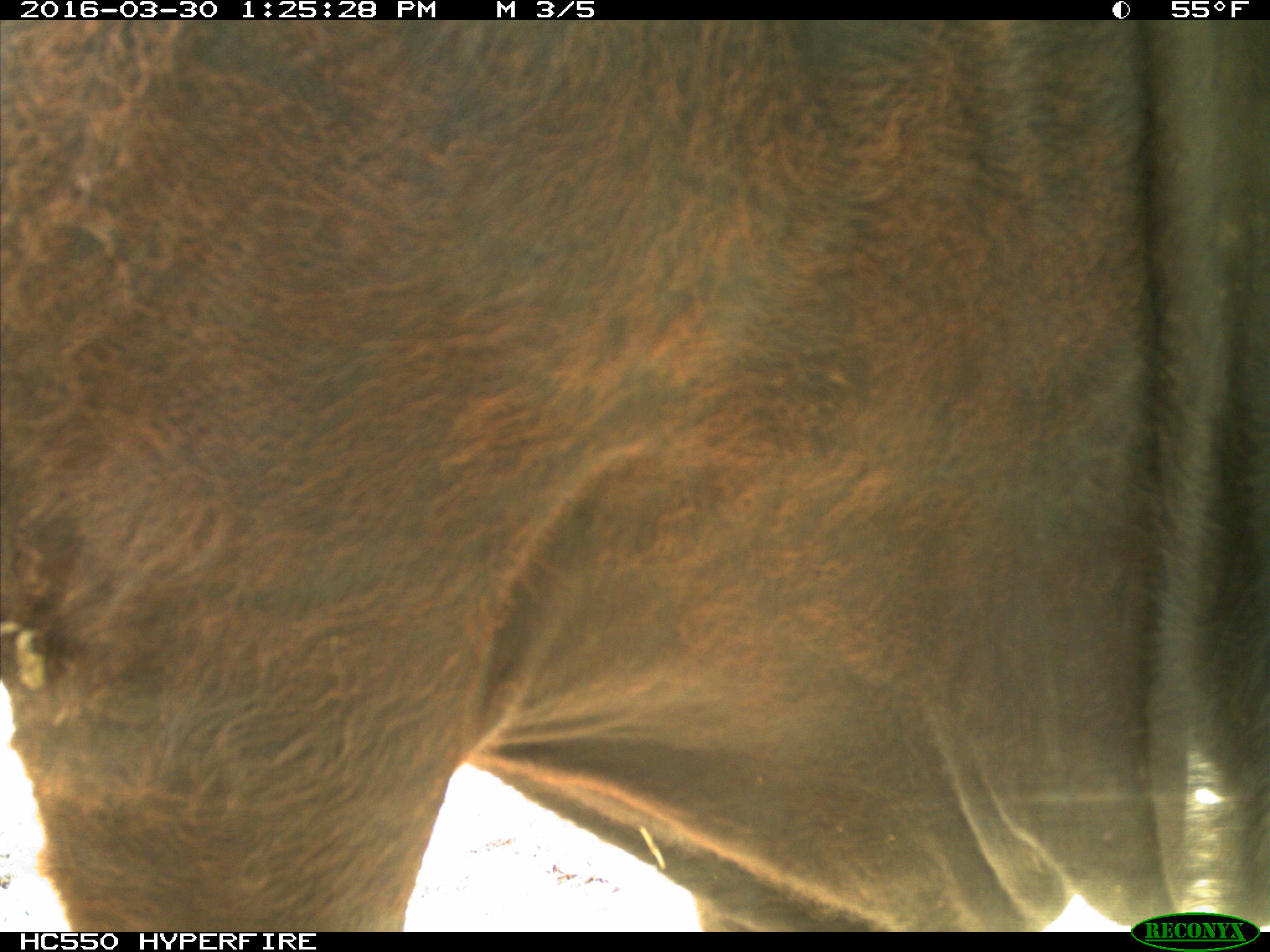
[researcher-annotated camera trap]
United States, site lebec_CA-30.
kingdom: Animalia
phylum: Chordata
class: Mammalia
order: Artiodactyla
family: Bovidae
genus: Bos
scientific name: Bos taurus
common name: domestic cow